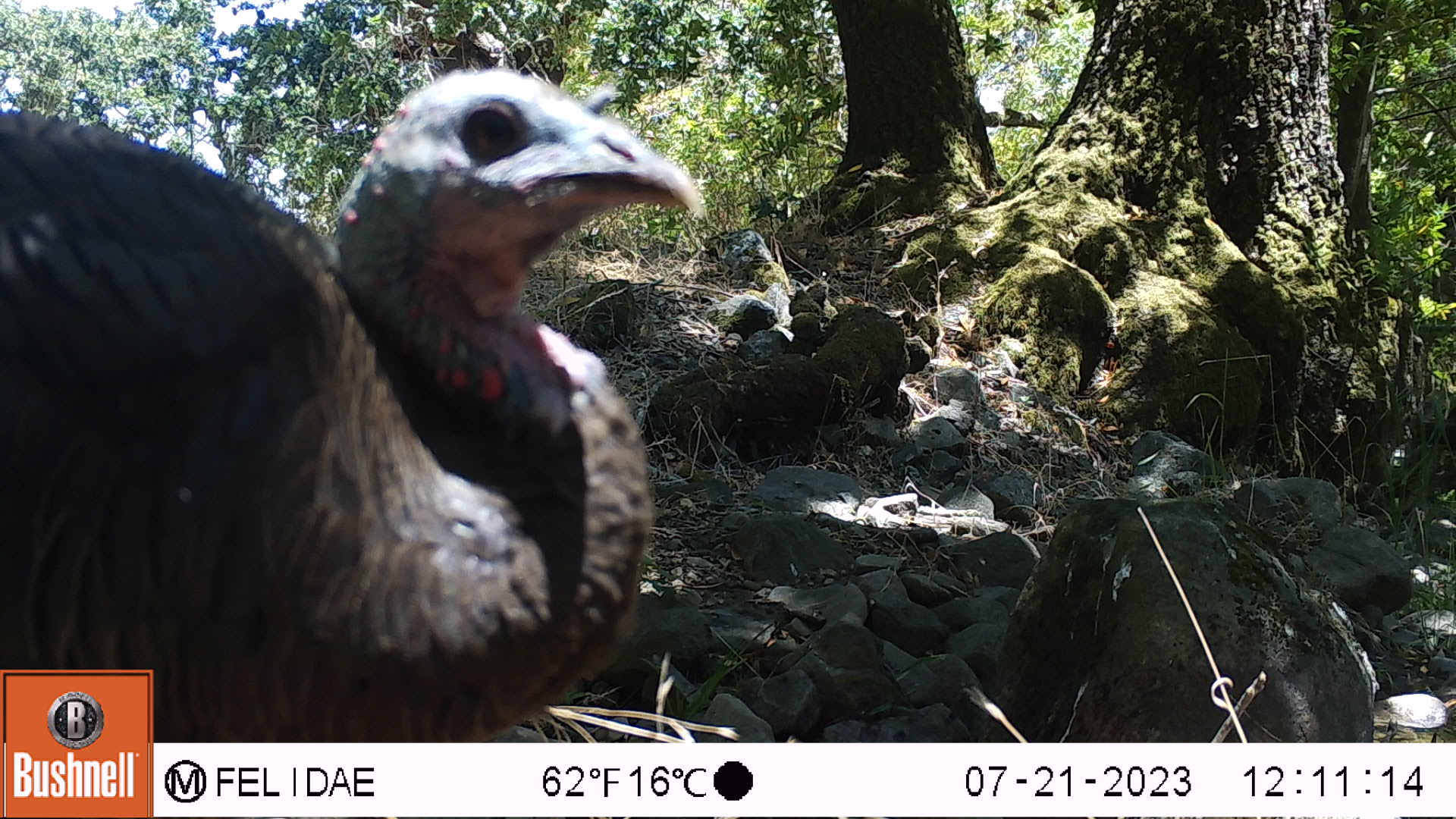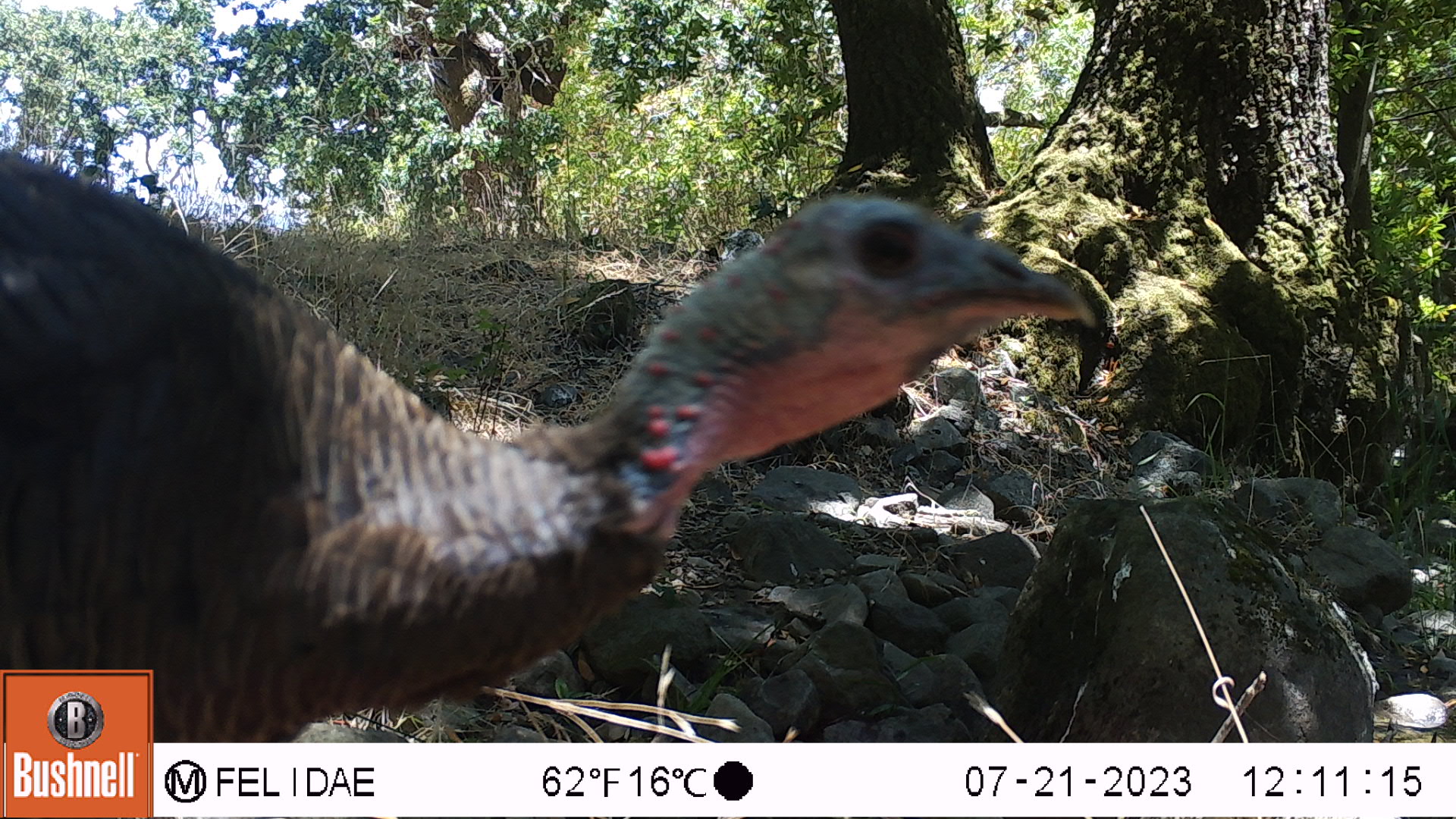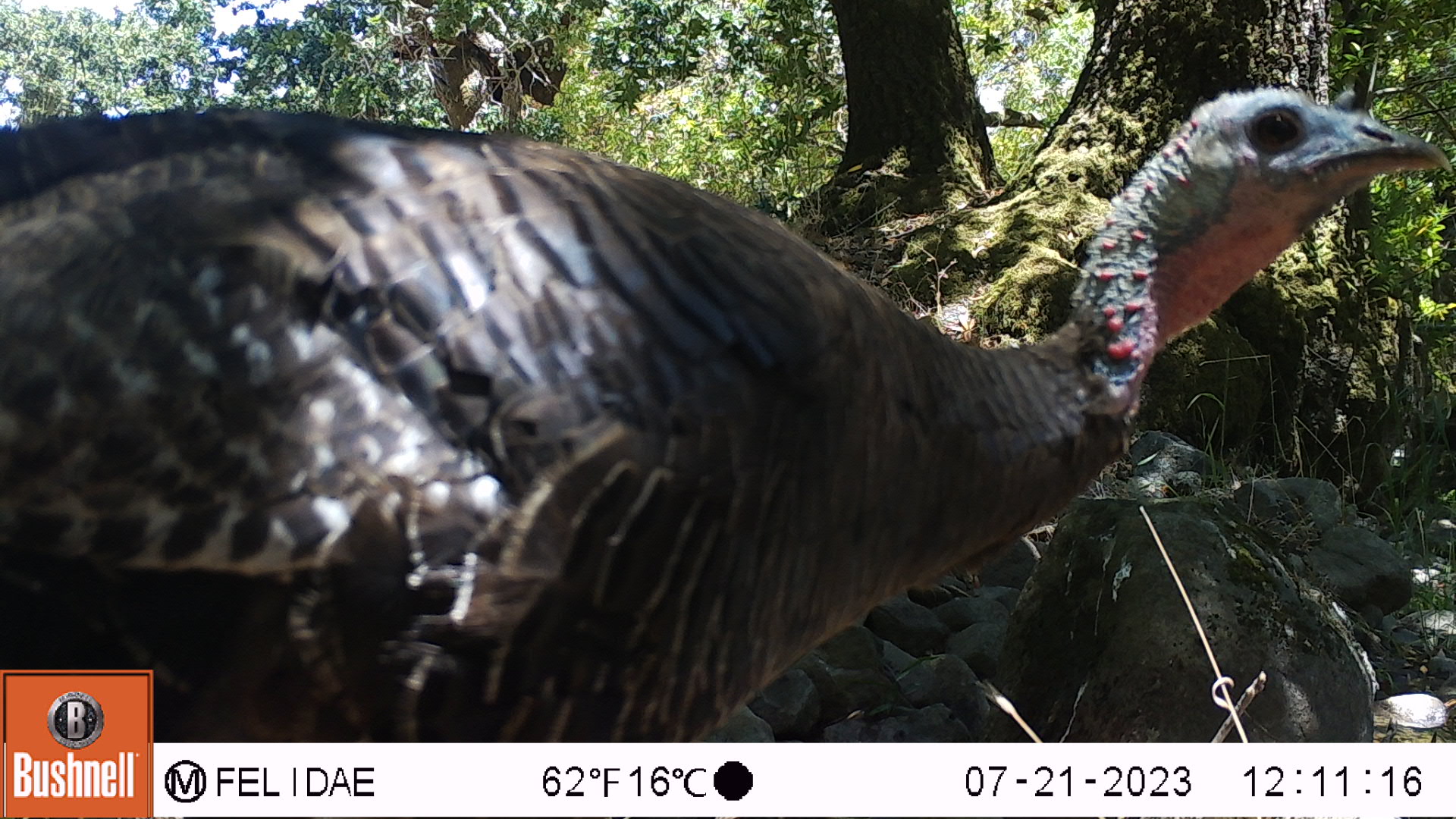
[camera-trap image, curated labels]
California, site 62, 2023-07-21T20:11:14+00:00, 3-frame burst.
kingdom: Animalia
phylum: Chordata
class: Aves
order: Galliformes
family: Phasianidae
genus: Meleagris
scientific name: Meleagris gallopavo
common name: turkey